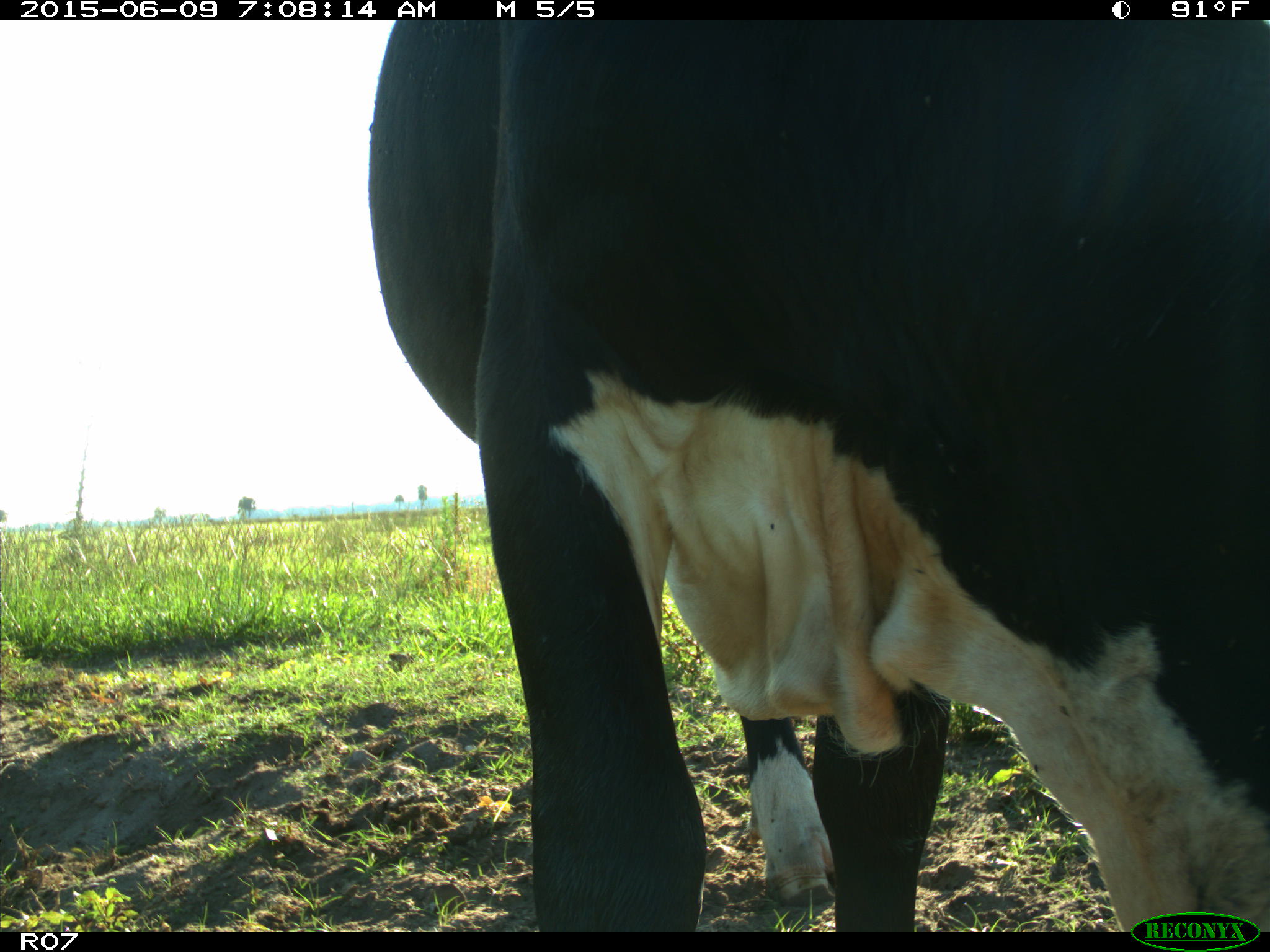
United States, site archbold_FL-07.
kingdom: Animalia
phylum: Chordata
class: Mammalia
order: Artiodactyla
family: Bovidae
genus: Bos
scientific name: Bos taurus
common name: domestic cow